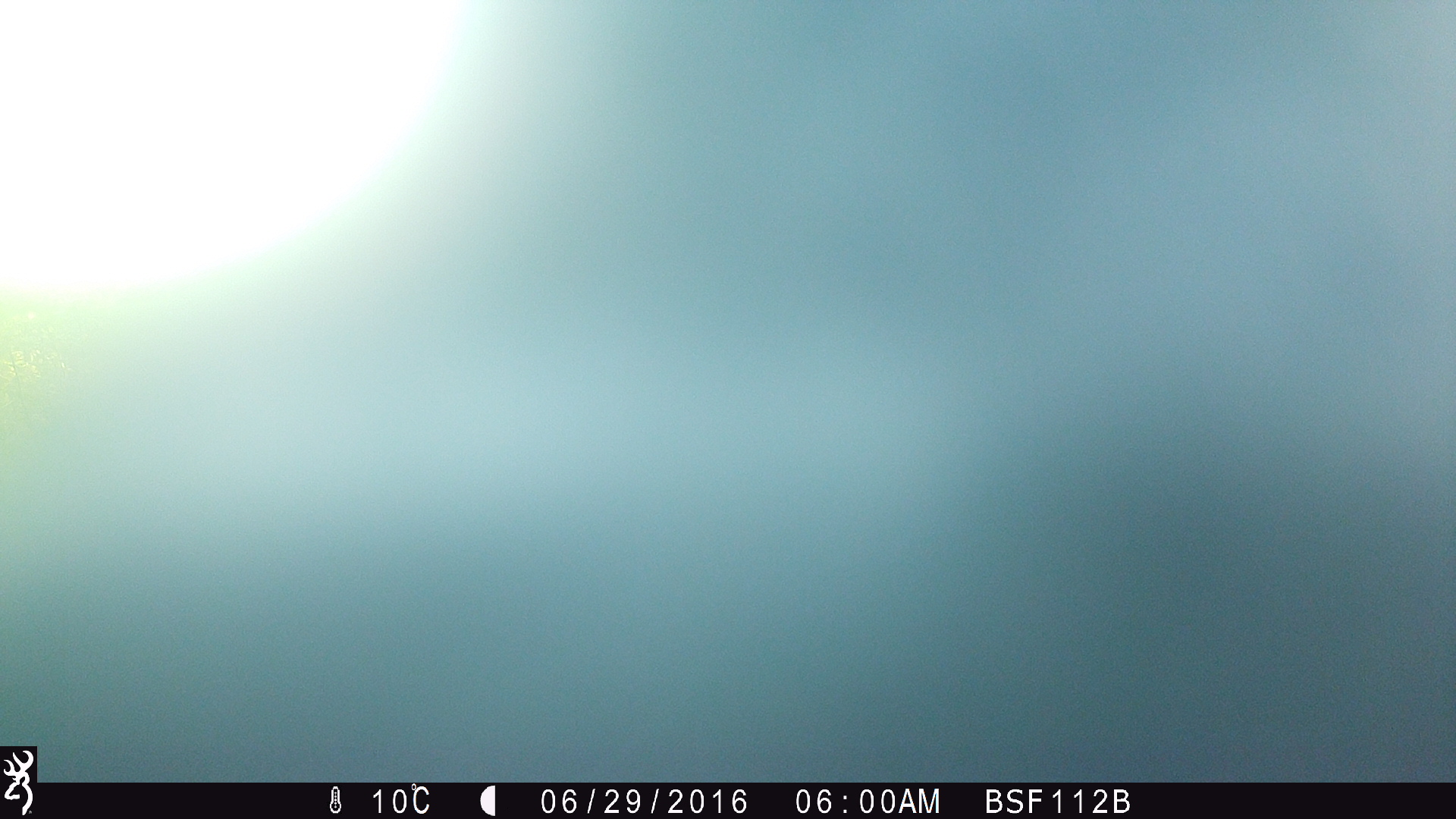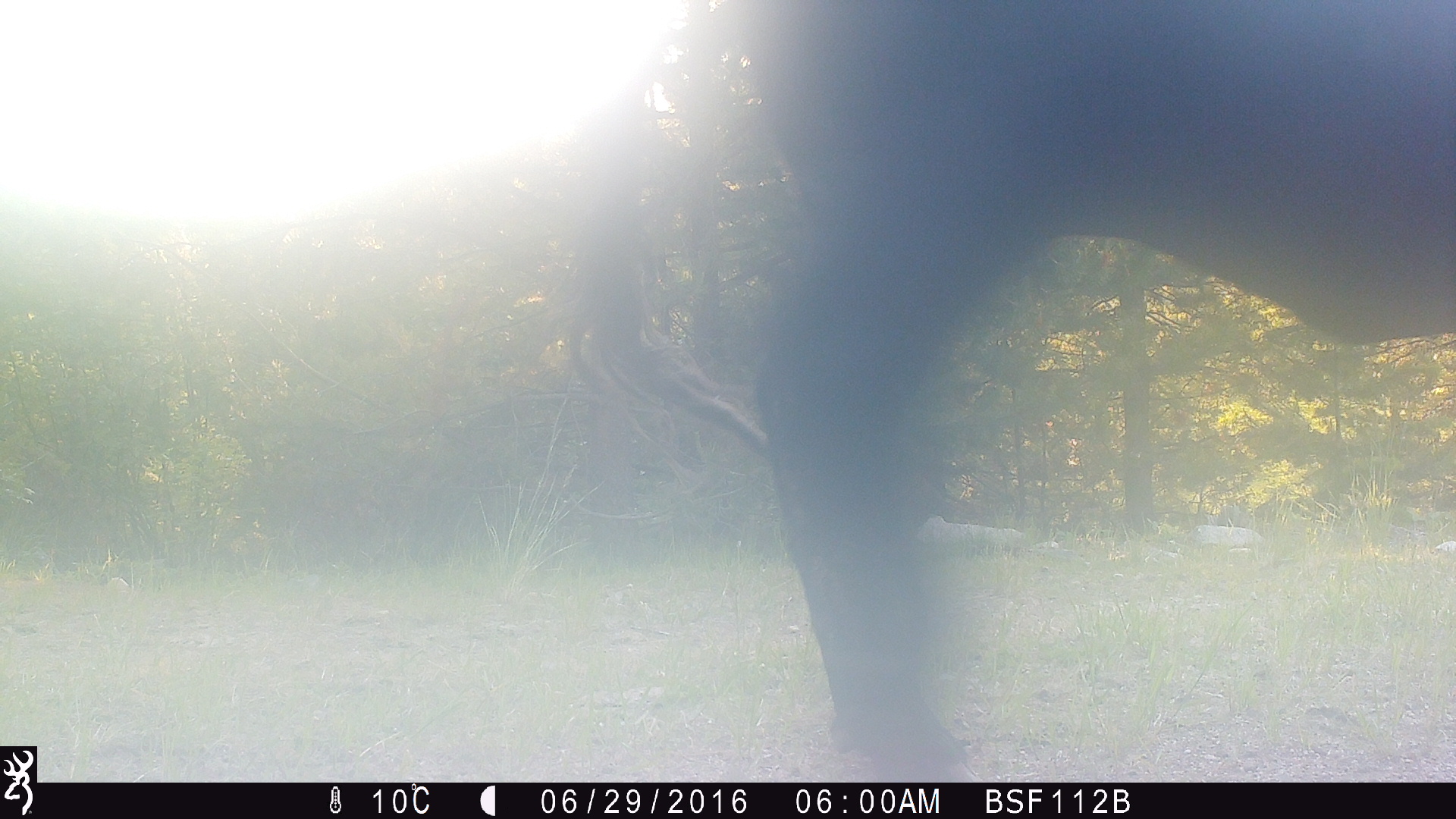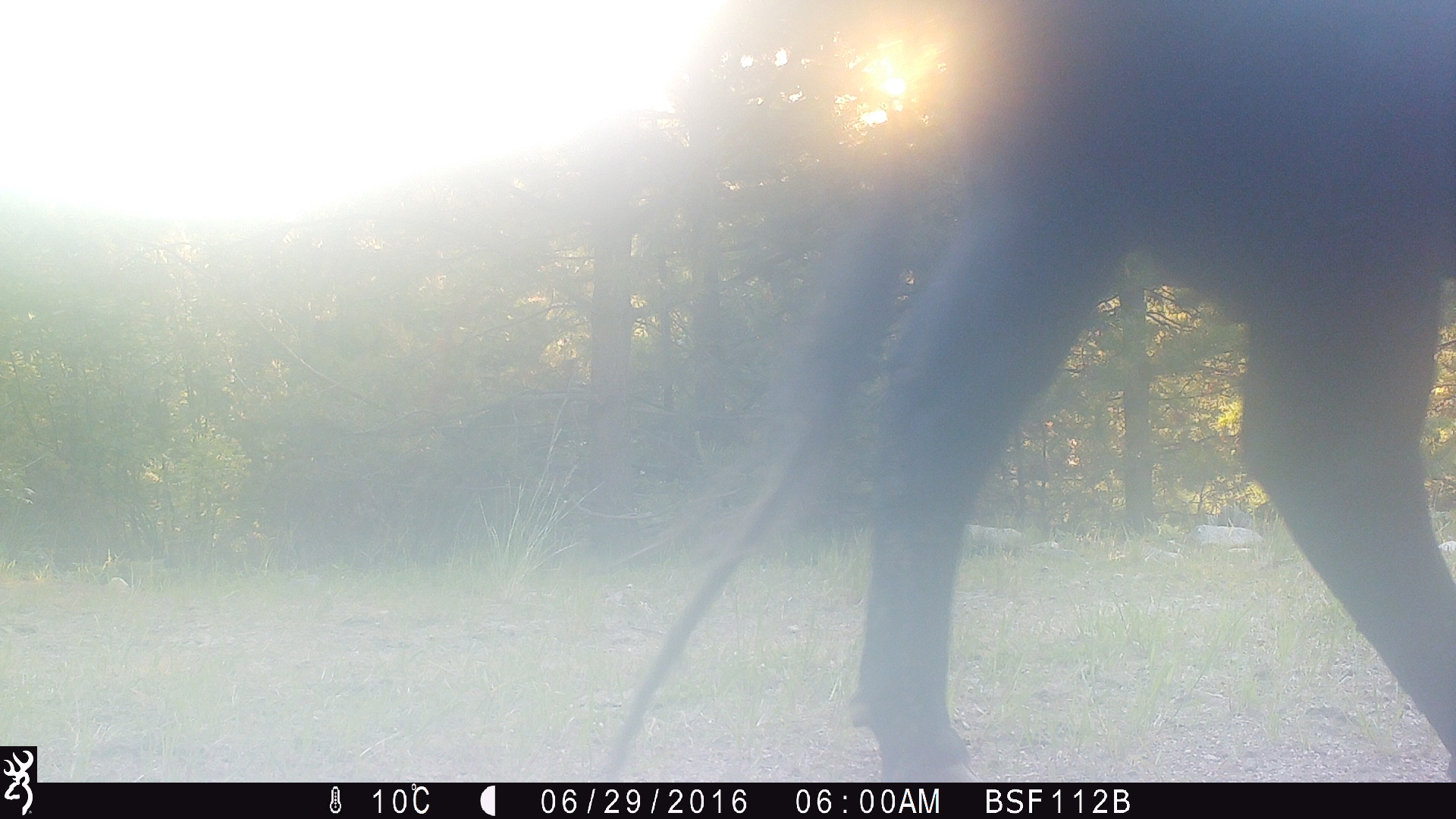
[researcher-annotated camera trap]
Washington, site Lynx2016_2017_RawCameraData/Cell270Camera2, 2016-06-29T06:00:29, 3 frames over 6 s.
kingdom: Animalia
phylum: Chordata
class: Mammalia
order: Artiodactyla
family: Bovidae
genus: Bos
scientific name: Bos taurus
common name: domestic cattle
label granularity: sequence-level